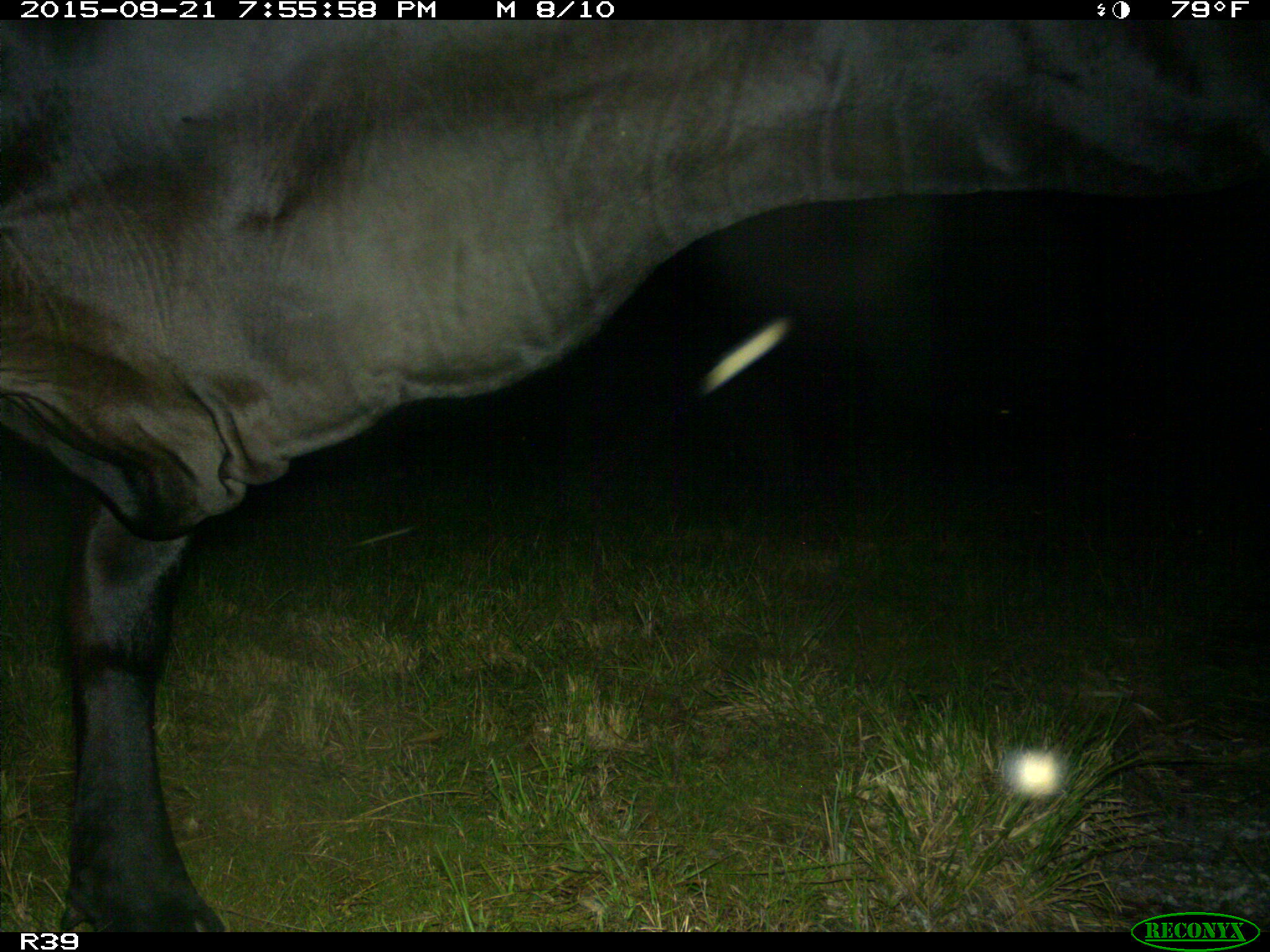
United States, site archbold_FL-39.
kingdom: Animalia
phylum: Chordata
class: Mammalia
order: Artiodactyla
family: Bovidae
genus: Bos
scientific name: Bos taurus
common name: domestic cow